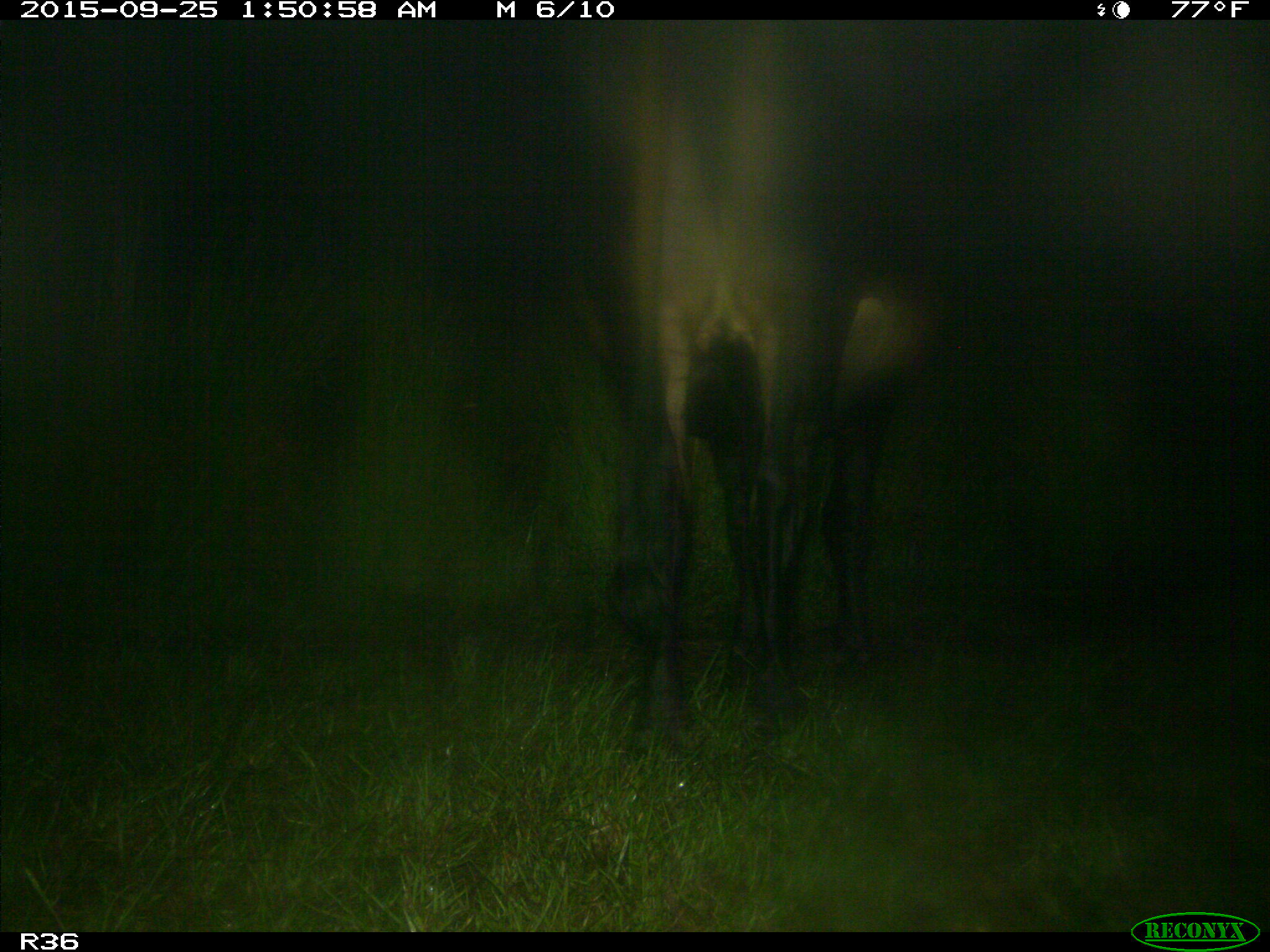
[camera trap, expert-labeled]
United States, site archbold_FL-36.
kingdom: Animalia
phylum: Chordata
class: Mammalia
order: Artiodactyla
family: Bovidae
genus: Bos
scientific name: Bos taurus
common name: domestic cow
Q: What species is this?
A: Bos taurus (domestic cow).